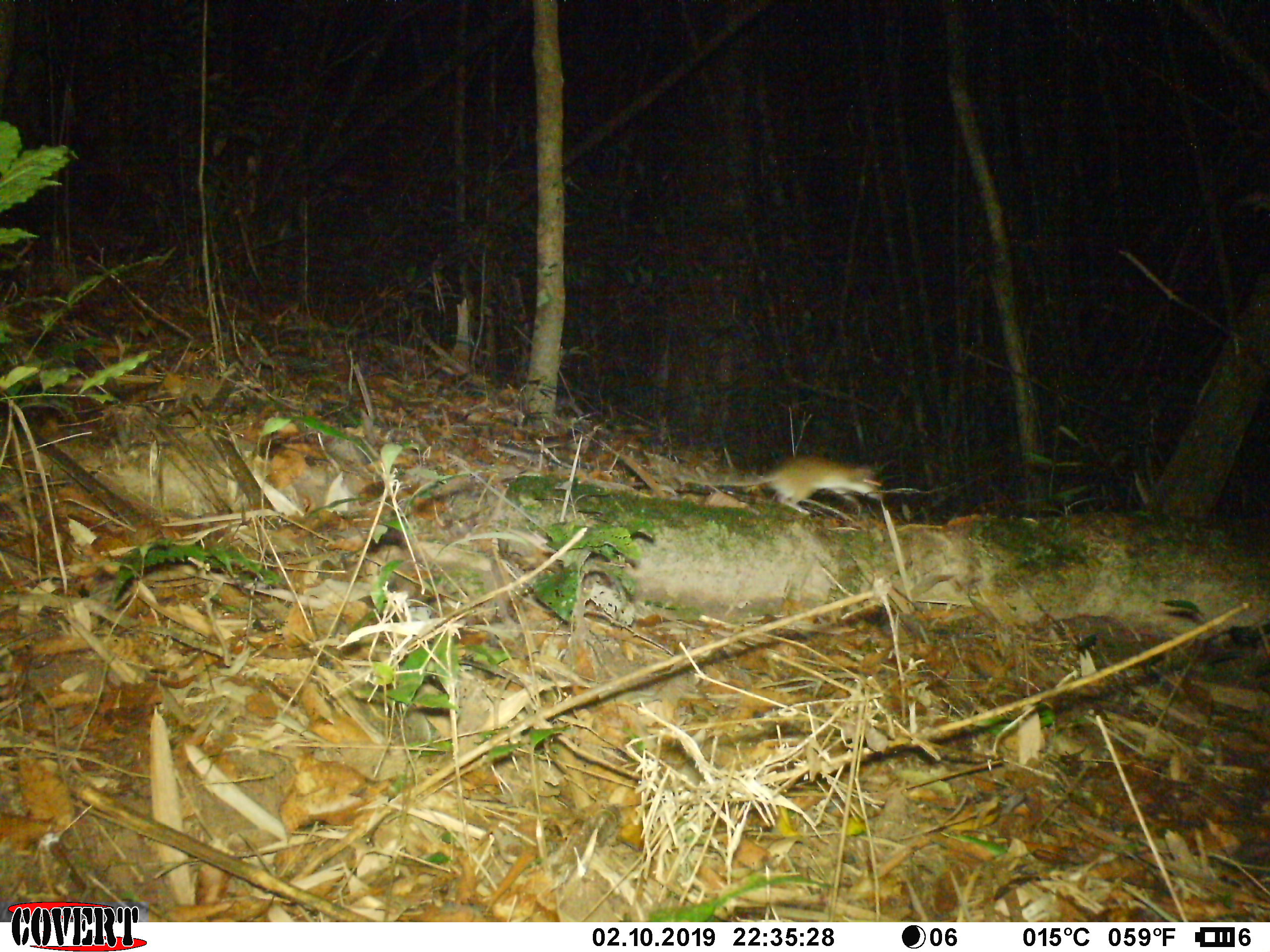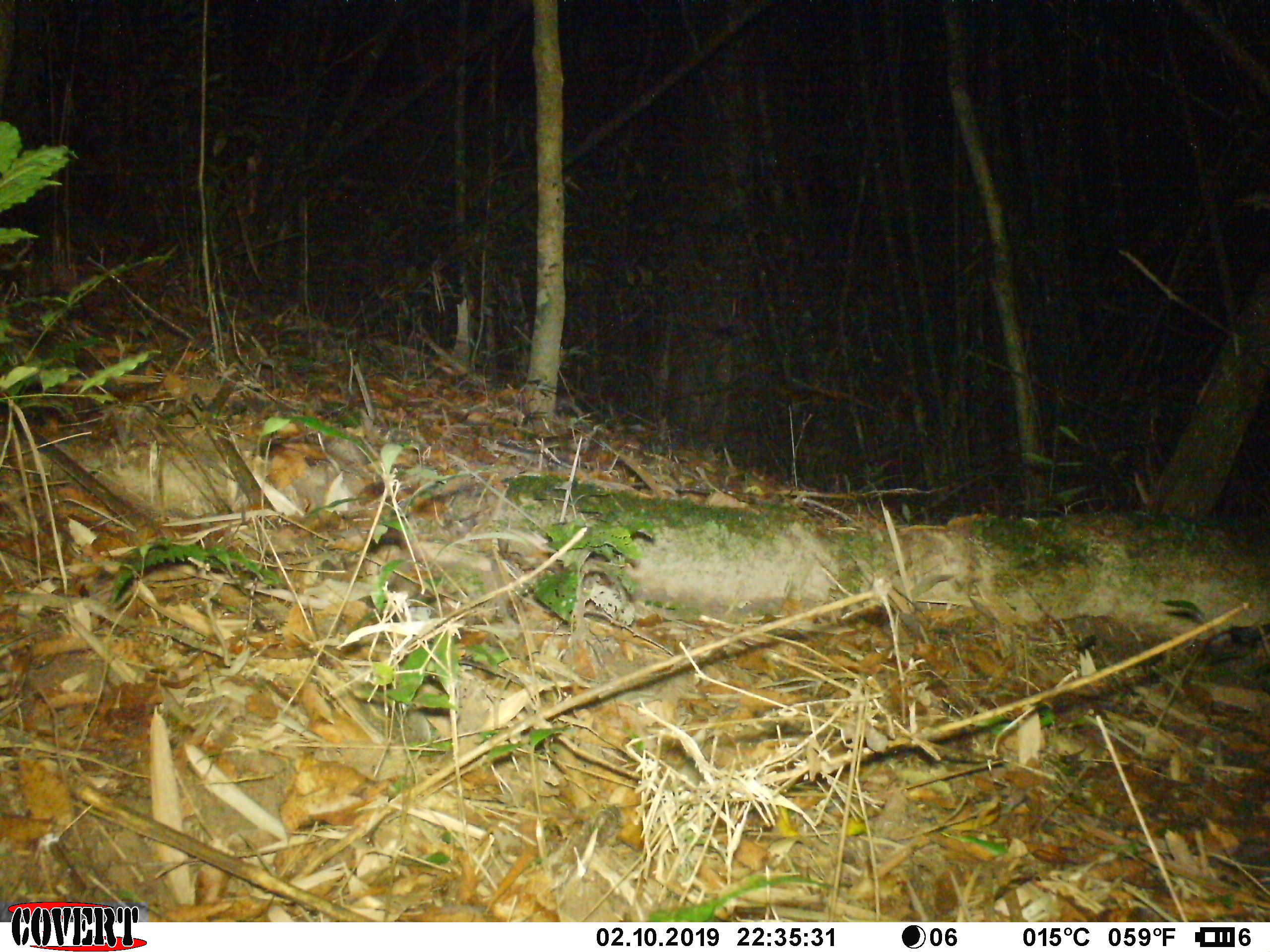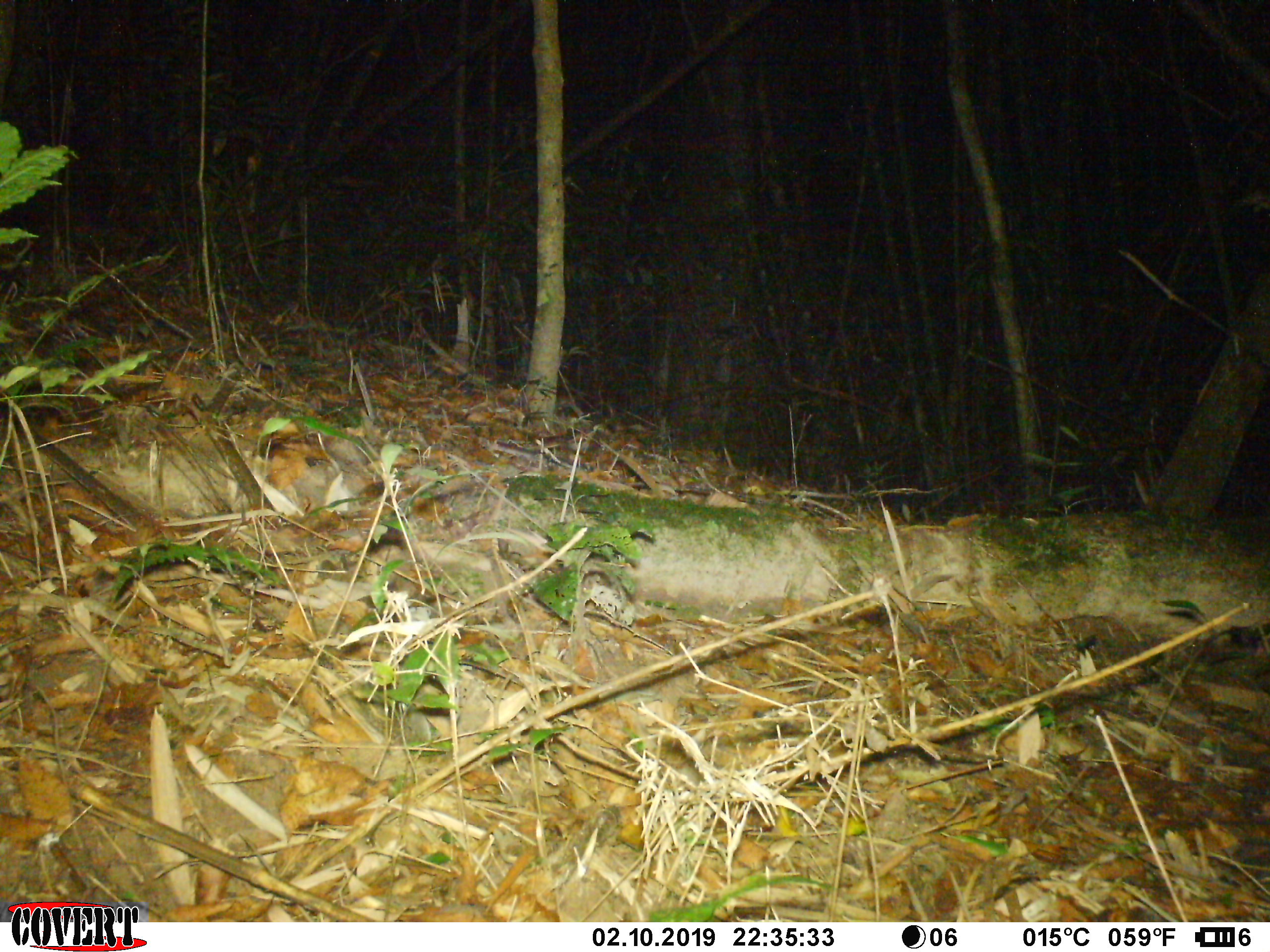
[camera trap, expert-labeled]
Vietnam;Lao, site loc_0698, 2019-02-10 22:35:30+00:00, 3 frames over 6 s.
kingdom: Animalia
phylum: Chordata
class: Mammalia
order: Rodentia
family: Muridae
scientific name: Muridae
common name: old-world mice and rats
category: unidentified murid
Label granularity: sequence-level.